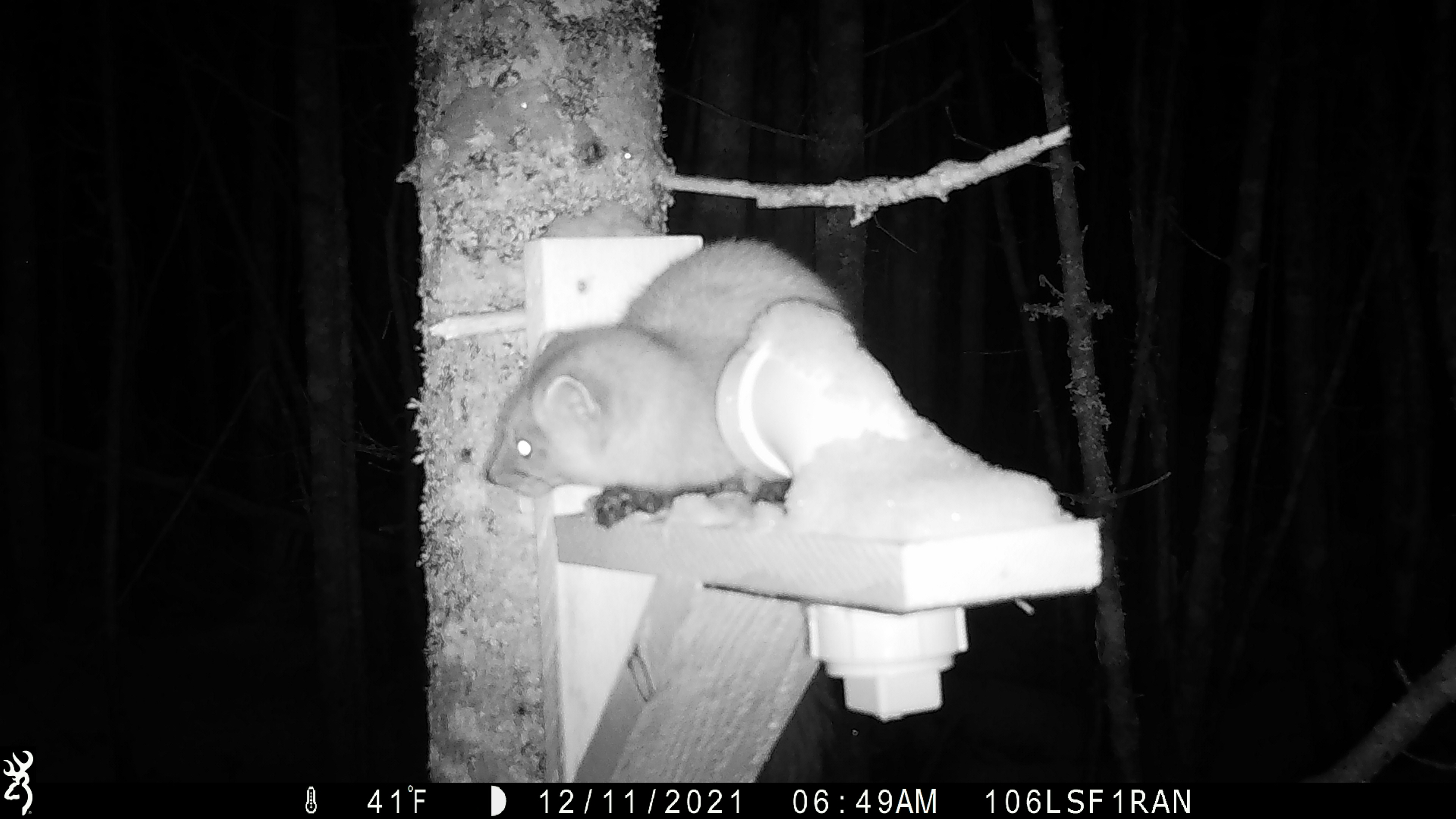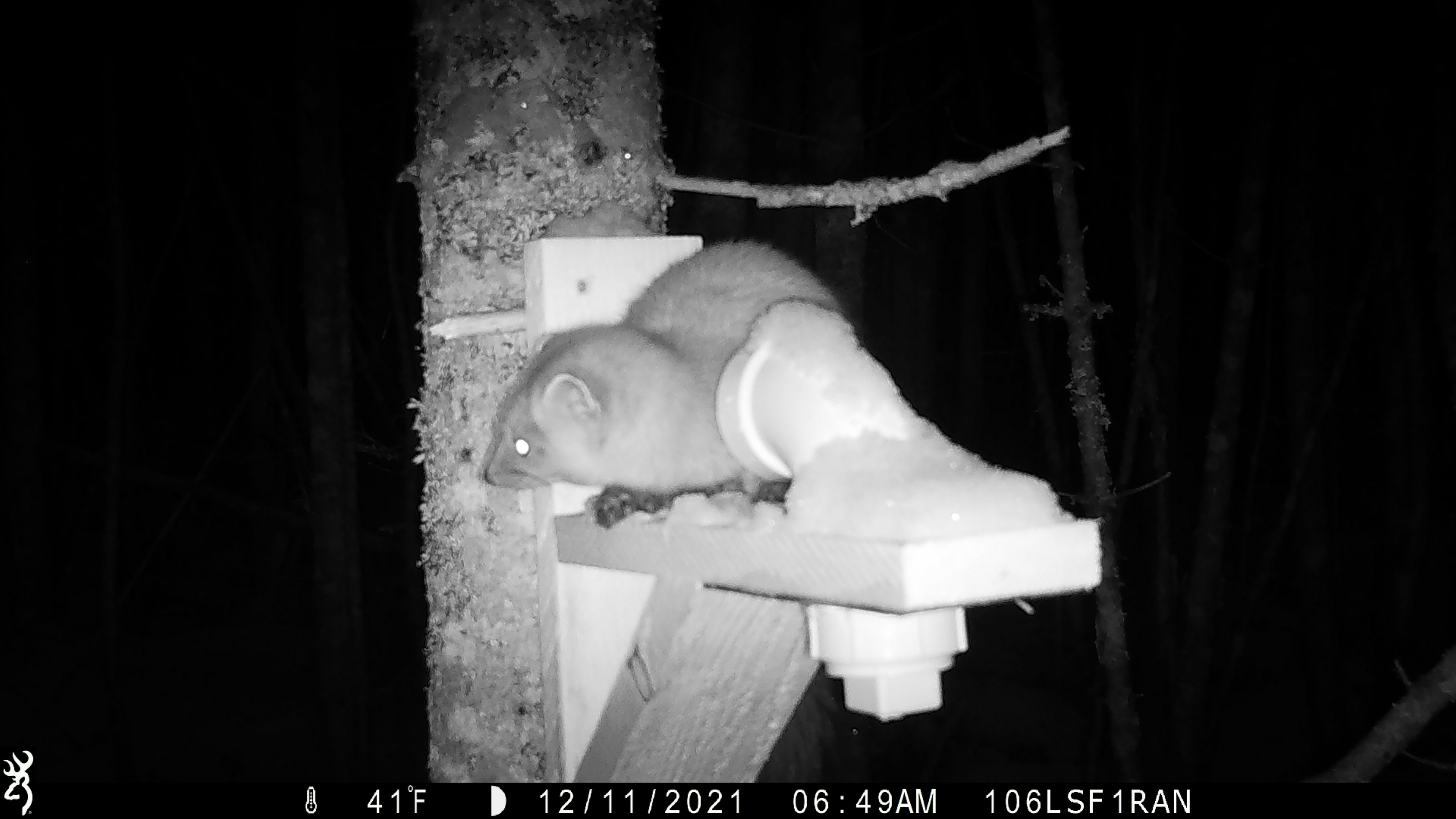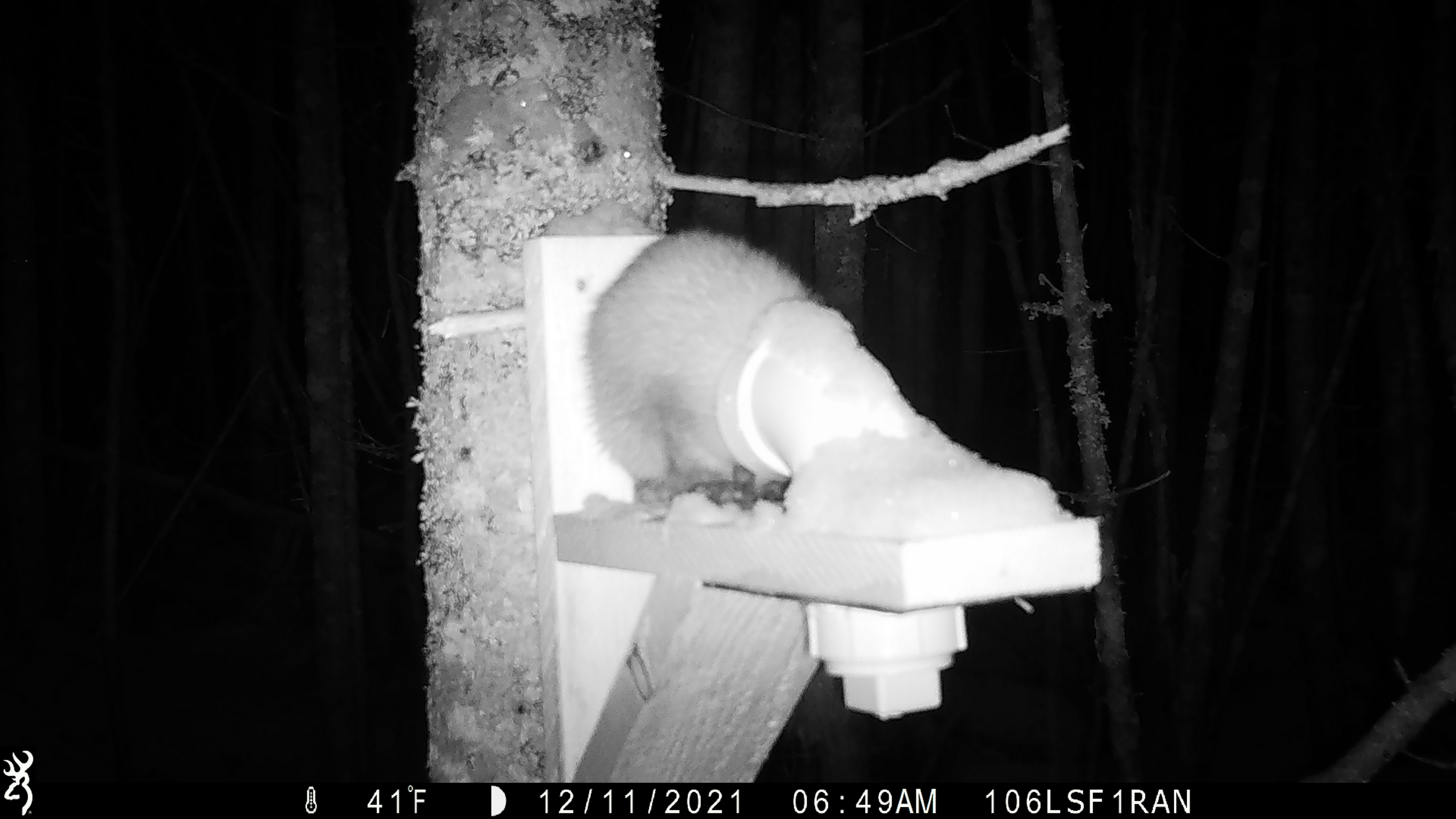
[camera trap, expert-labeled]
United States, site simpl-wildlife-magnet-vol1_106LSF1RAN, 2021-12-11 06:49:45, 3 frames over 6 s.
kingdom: Animalia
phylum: Chordata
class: Mammalia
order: Carnivora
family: Mustelidae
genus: Martes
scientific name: Martes americana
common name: american marten